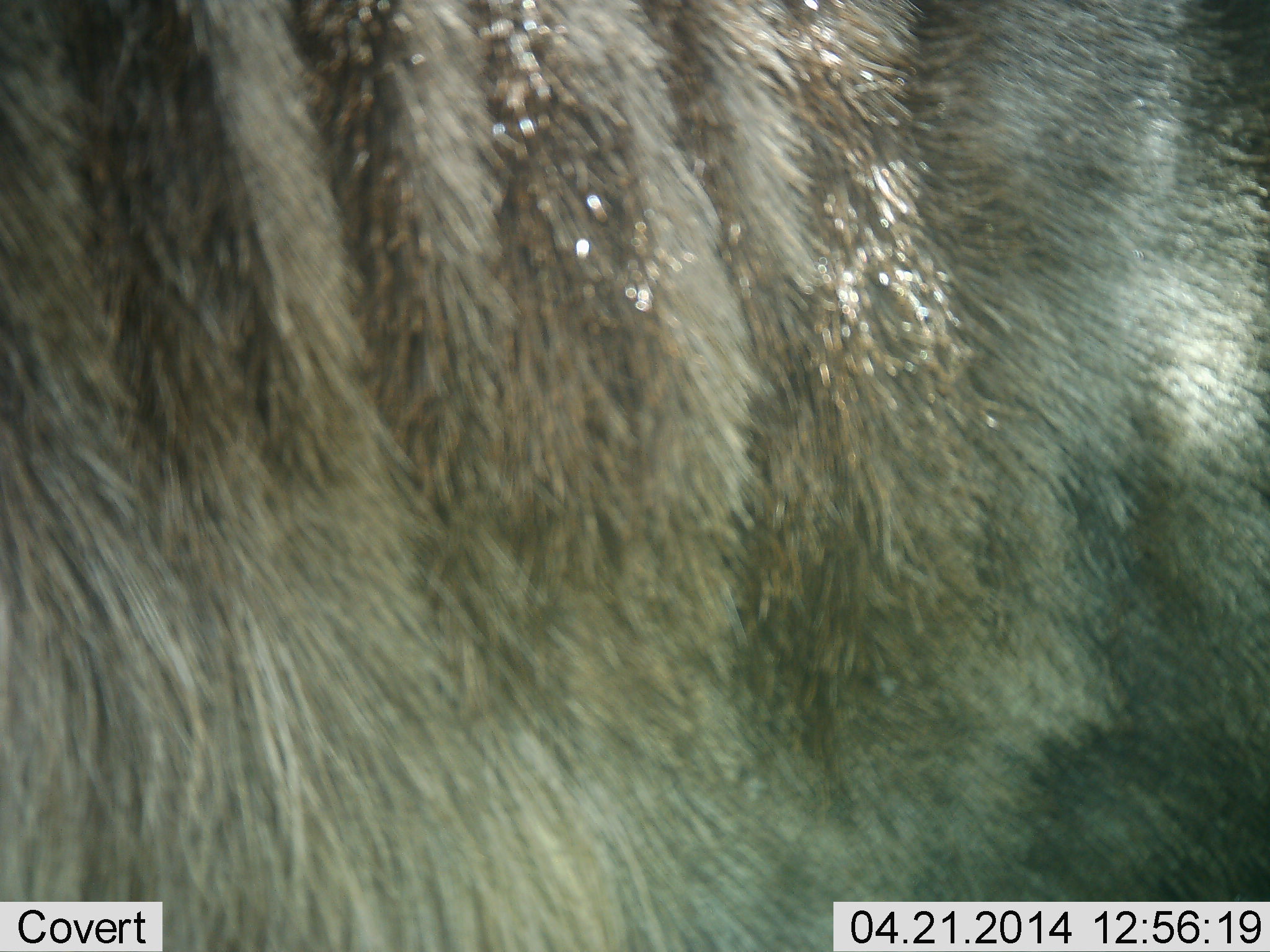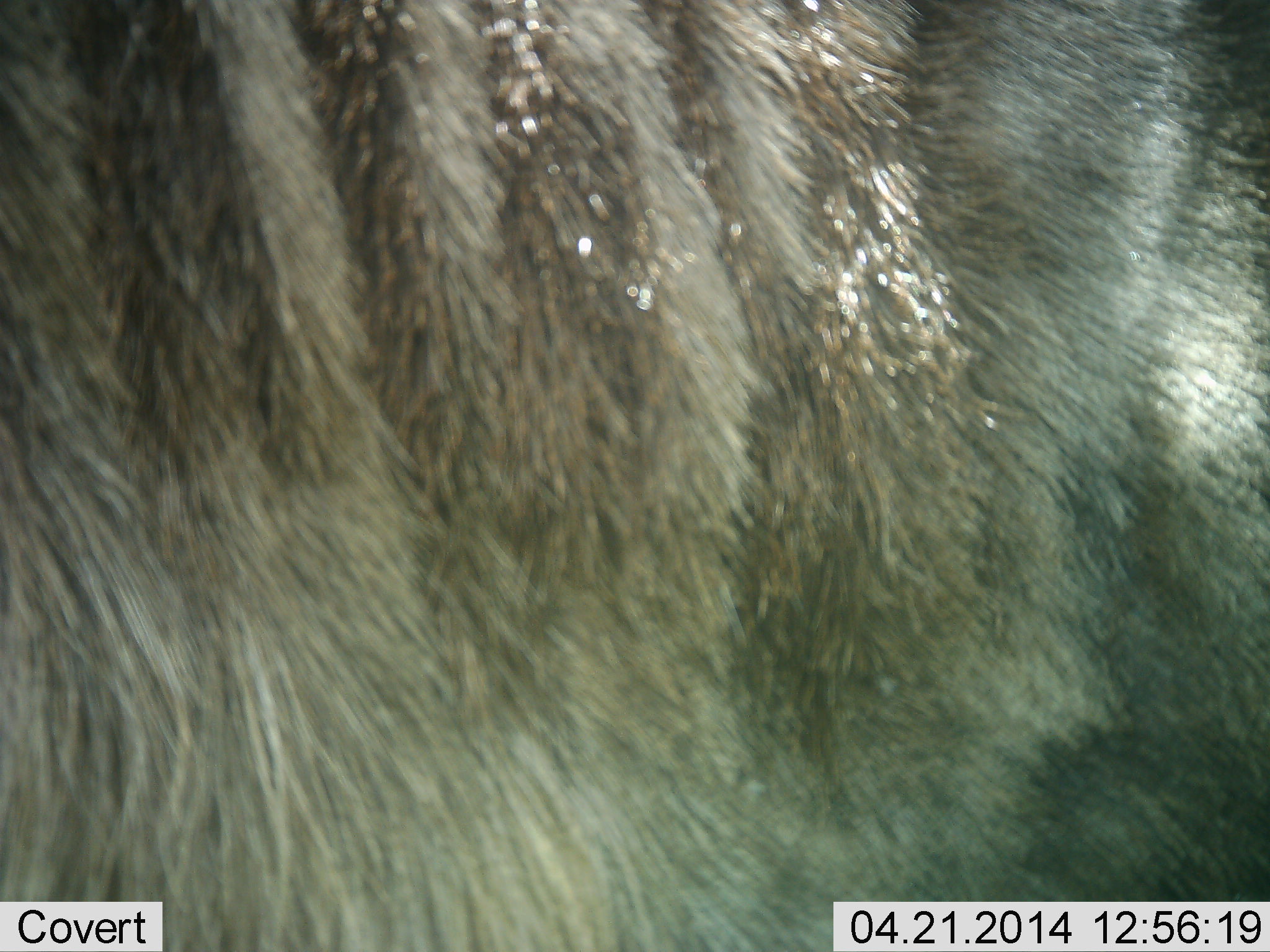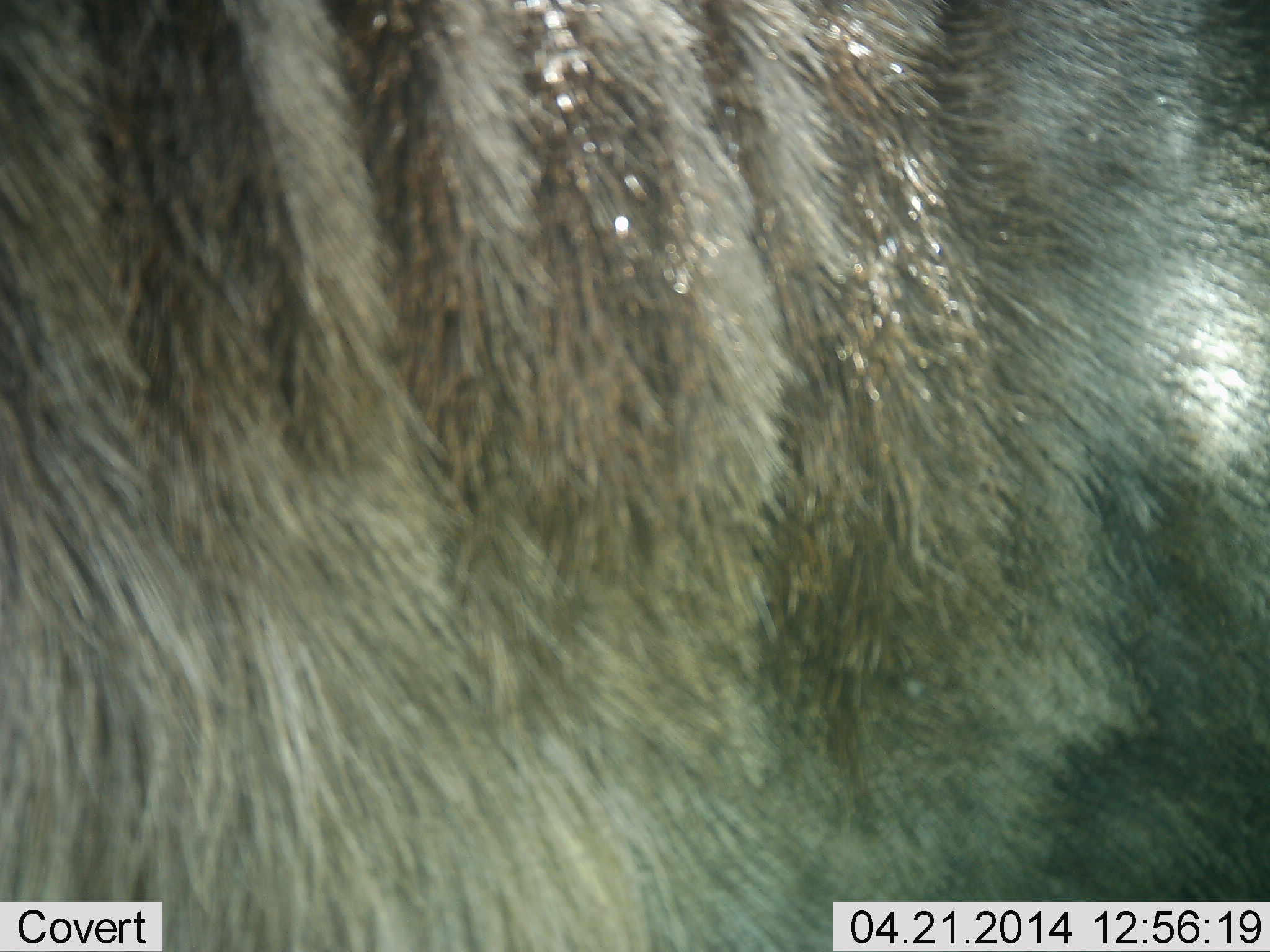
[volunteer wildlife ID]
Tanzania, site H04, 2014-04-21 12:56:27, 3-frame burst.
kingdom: Animalia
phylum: Chordata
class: Mammalia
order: Artiodactyla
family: Bovidae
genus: Connochaetes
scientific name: Connochaetes taurinus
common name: blue wildebeest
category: wildebeest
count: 1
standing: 100%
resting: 0%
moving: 0%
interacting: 0%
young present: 0%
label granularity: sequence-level